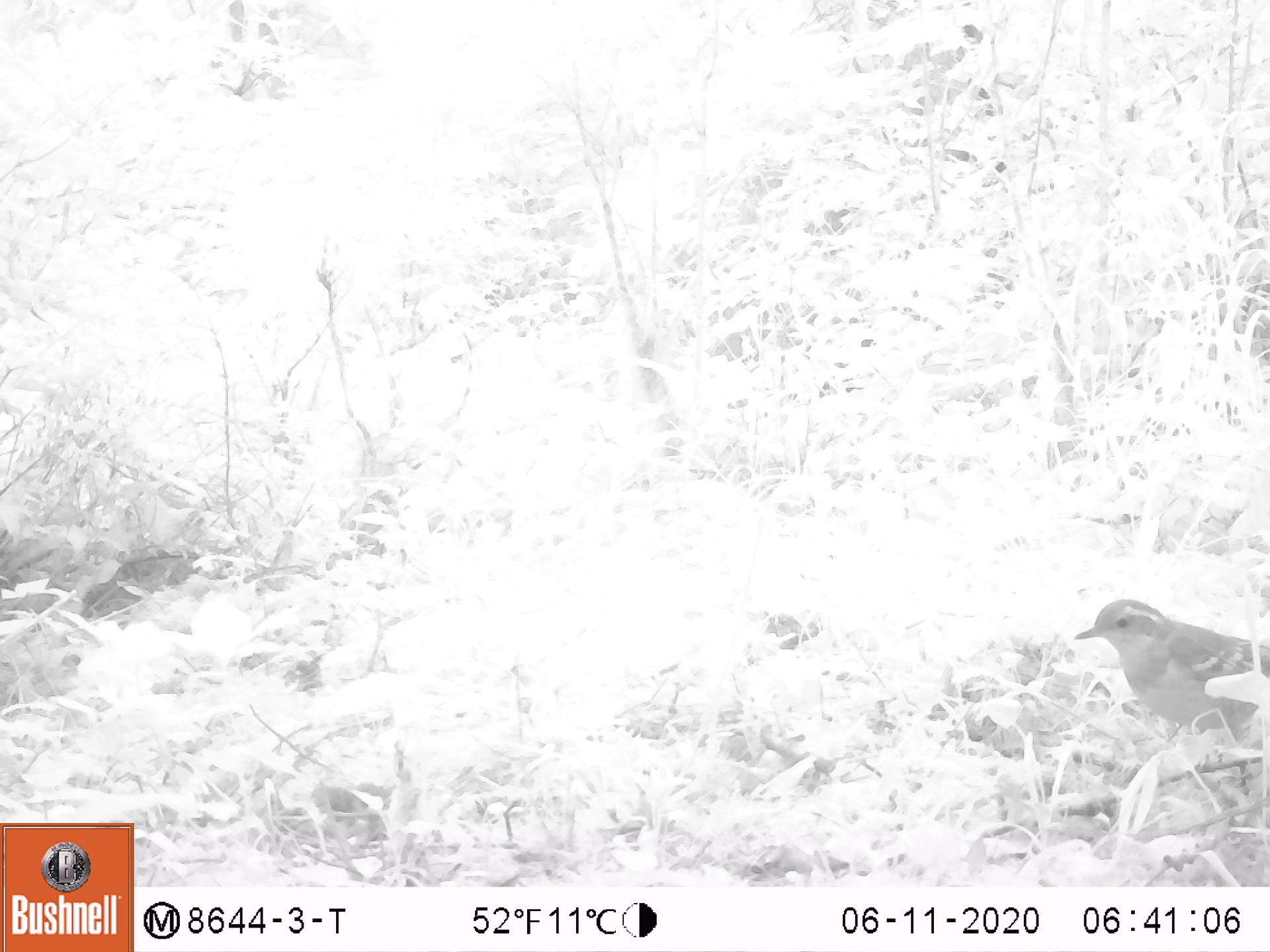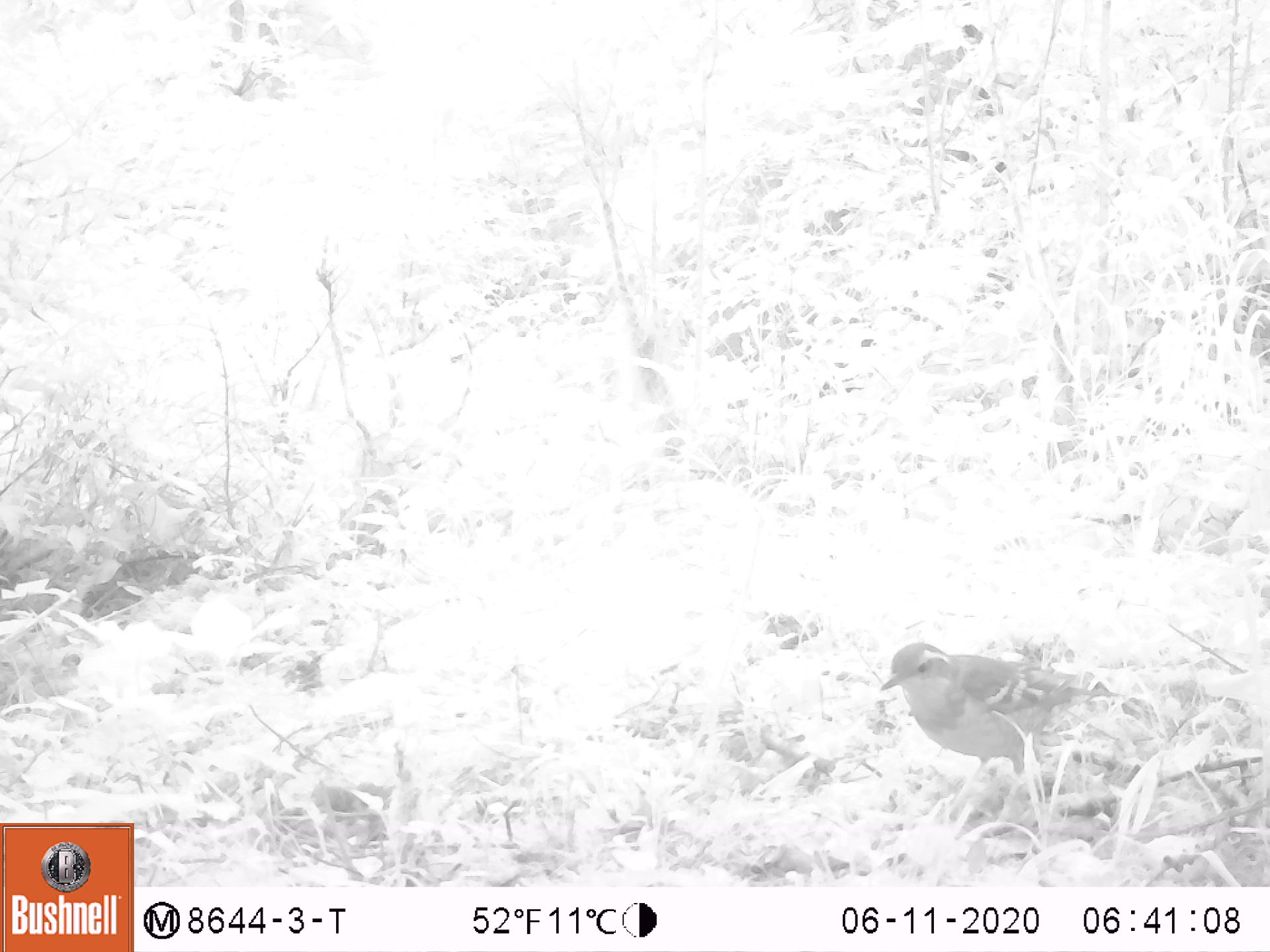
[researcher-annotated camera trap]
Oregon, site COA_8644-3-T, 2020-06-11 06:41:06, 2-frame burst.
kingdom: Animalia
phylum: Chordata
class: Aves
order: Passeriformes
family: Turdidae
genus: Ixoreus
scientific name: Ixoreus naevius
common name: varied thrush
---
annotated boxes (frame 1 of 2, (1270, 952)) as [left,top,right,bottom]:
varied thrush: [1070,595,1263,745]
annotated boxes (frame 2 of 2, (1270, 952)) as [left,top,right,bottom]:
varied thrush: [878,642,1102,791]